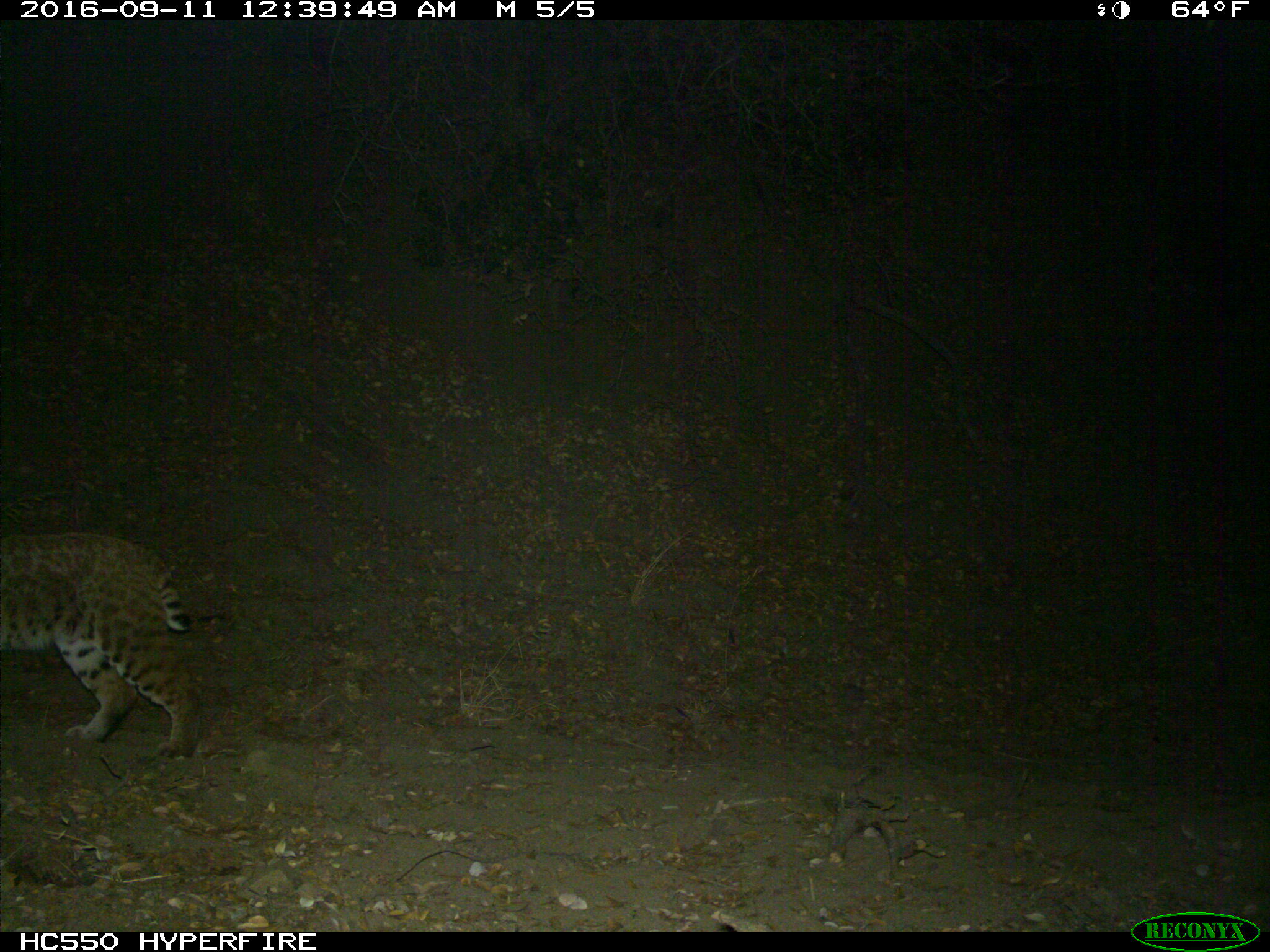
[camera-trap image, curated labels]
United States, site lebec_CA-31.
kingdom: Animalia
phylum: Chordata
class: Mammalia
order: Carnivora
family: Felidae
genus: Lynx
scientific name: Lynx rufus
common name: bobcat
Lynx rufus (bobcat).